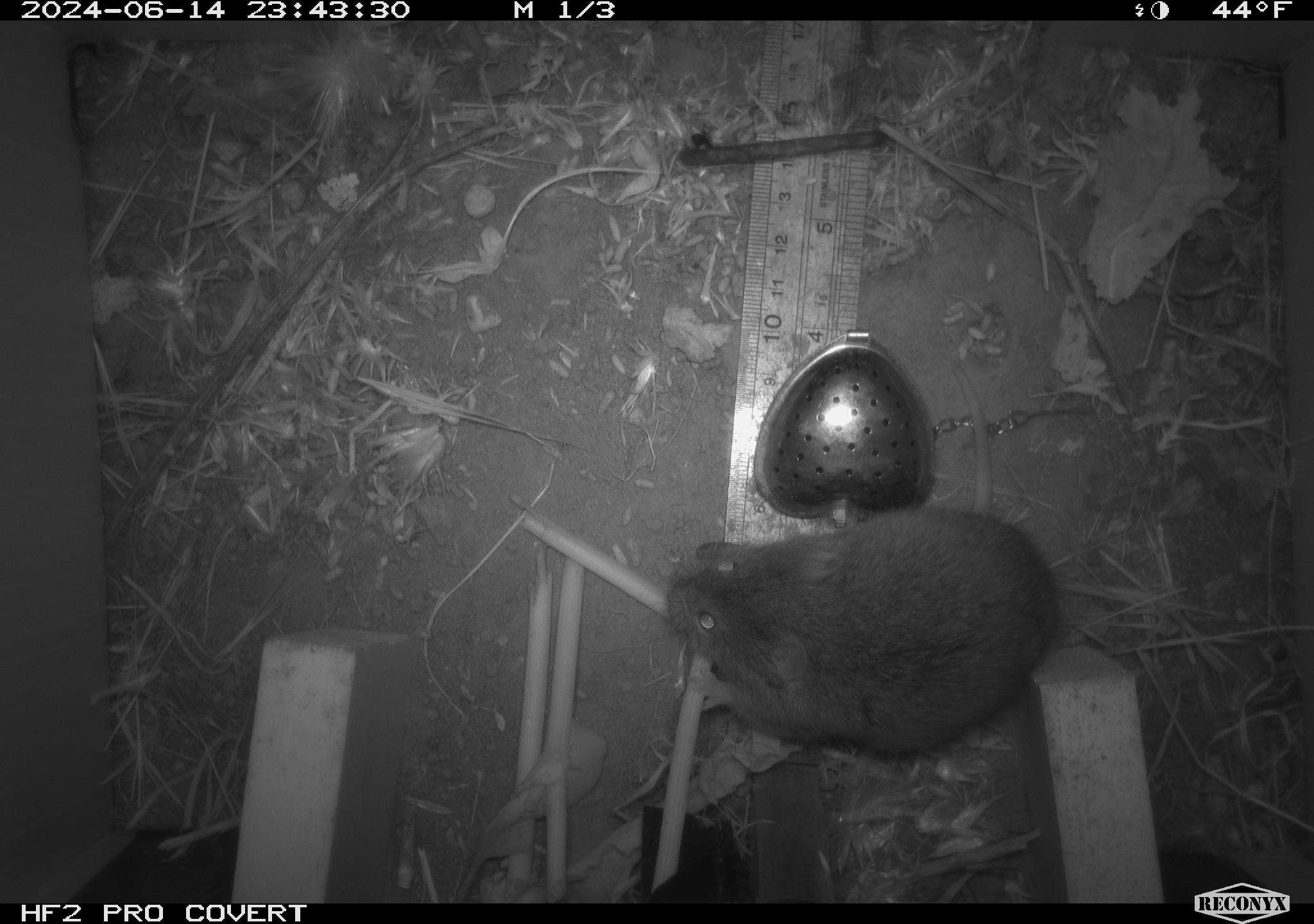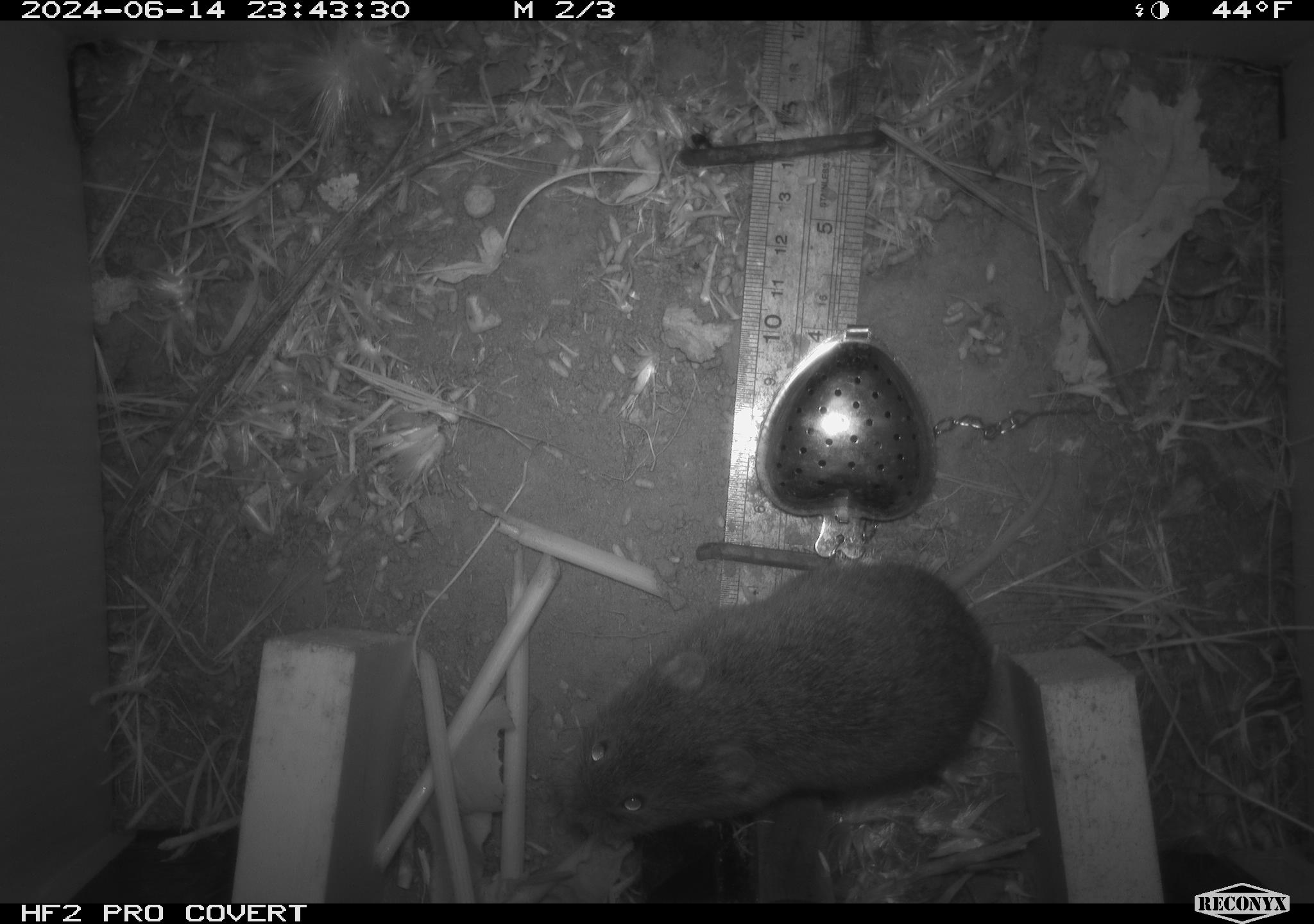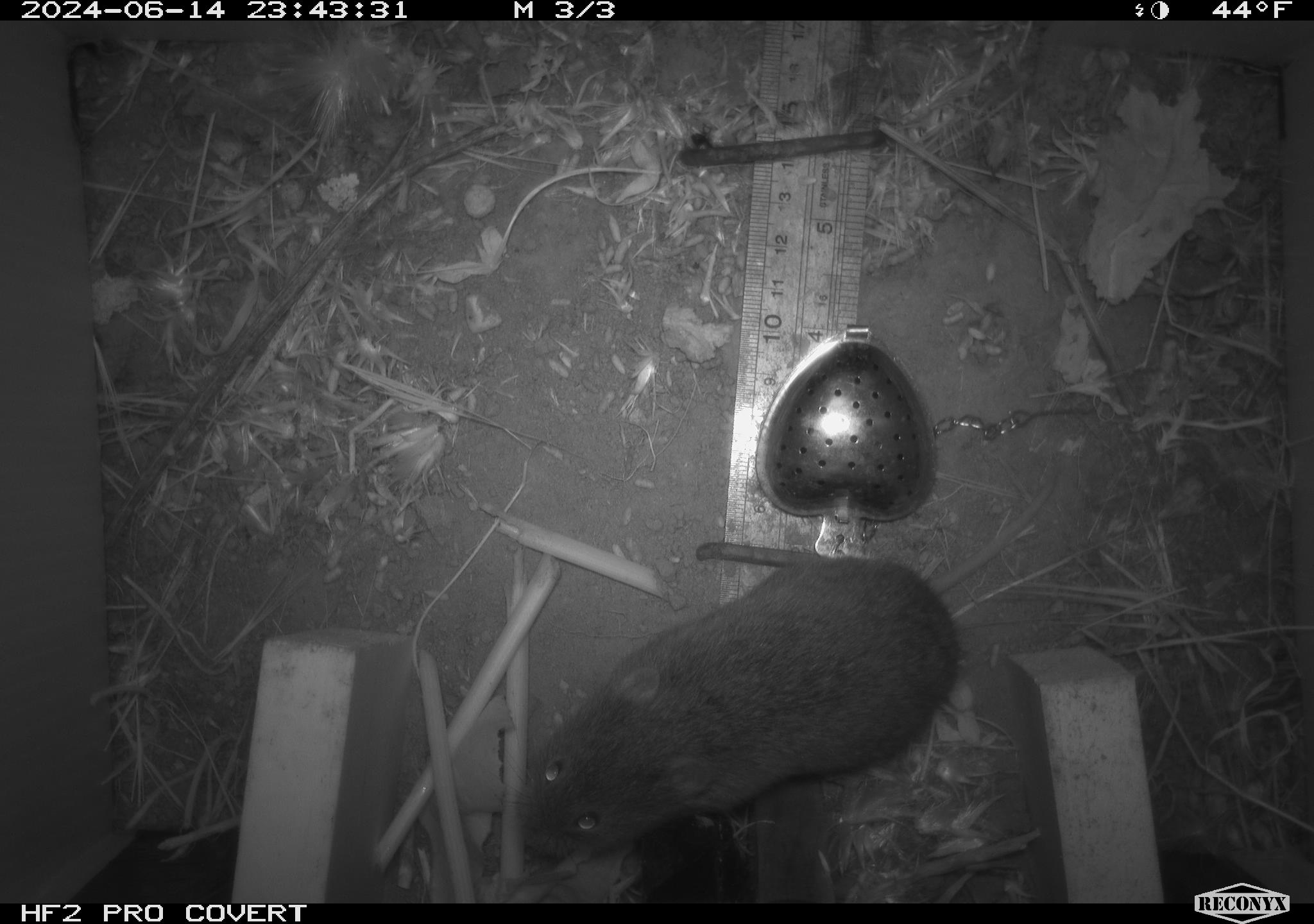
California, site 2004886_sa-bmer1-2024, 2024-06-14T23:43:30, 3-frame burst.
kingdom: Animalia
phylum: Chordata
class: Mammalia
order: Rodentia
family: Cricetidae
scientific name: Cricetidae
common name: hamsters, voles, lemmings, and allies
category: cricetidae family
Cricetidae family (hamsters, voles, lemmings, and allies) (Cricetidae).